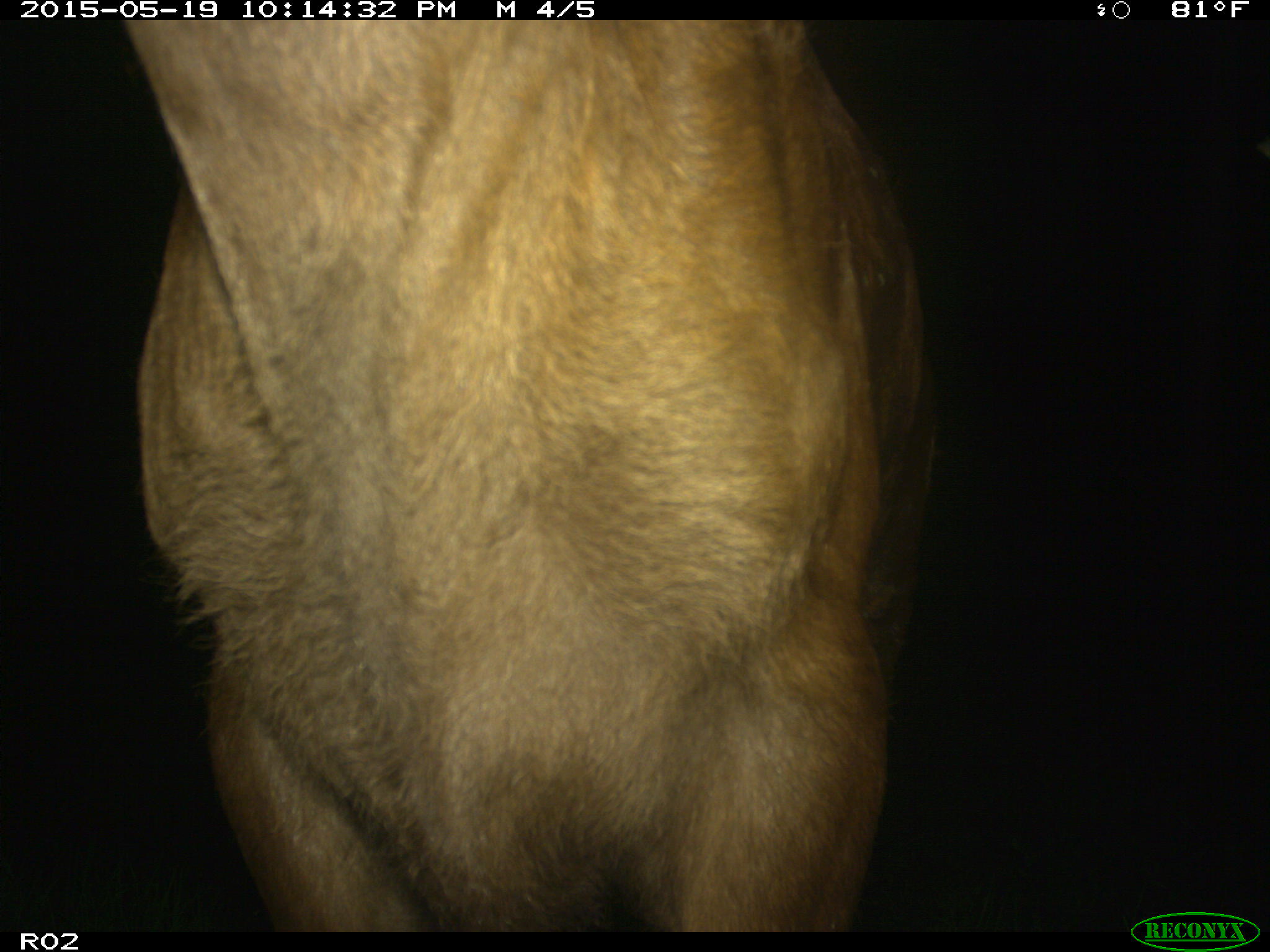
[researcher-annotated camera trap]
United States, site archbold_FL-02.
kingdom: Animalia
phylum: Chordata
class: Mammalia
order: Artiodactyla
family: Bovidae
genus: Bos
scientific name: Bos taurus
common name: domestic cow